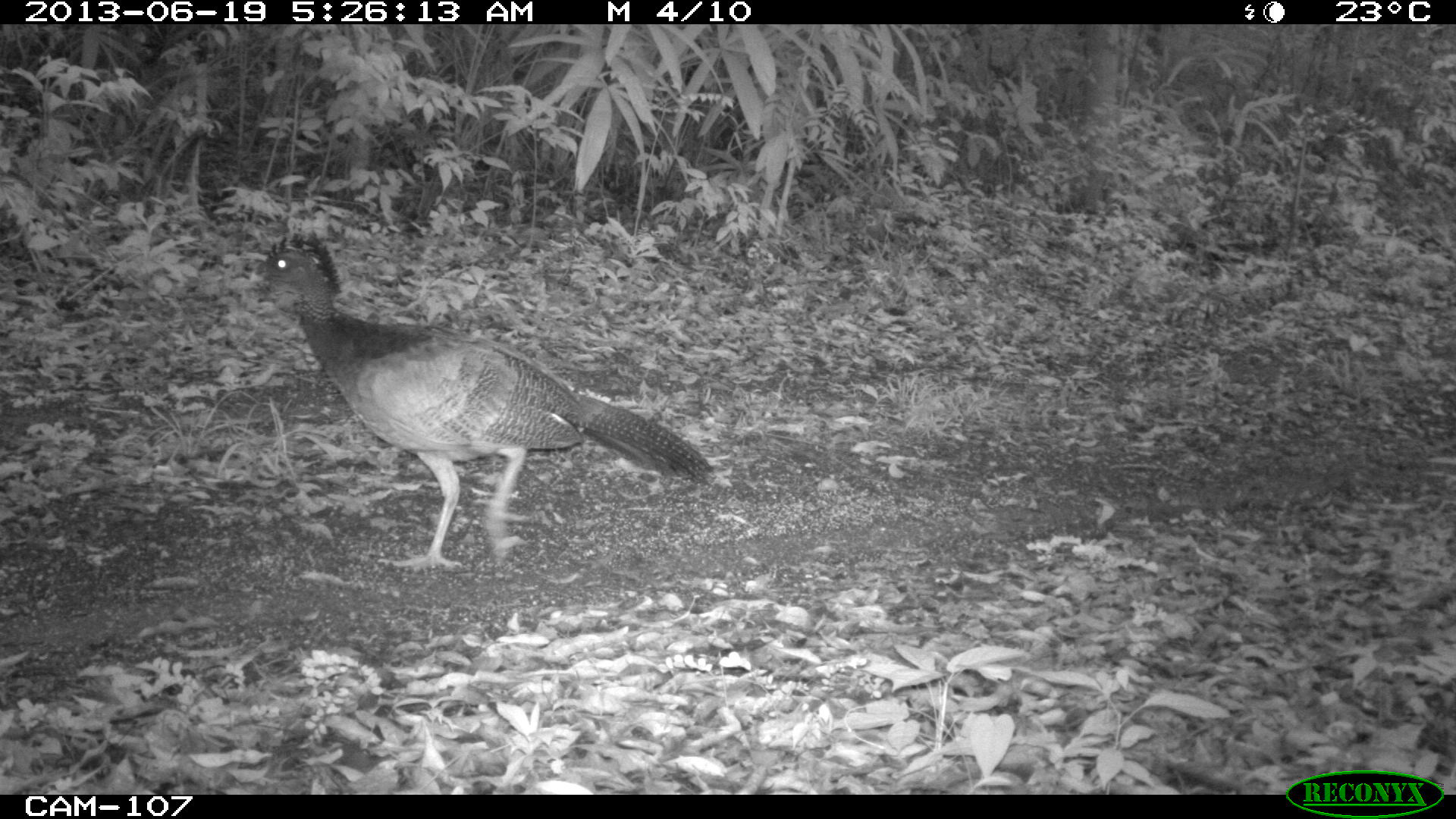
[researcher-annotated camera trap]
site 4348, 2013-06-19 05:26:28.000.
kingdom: Animalia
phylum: Chordata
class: Aves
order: Galliformes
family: Cracidae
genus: Crax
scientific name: Crax rubra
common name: great curassow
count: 1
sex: female